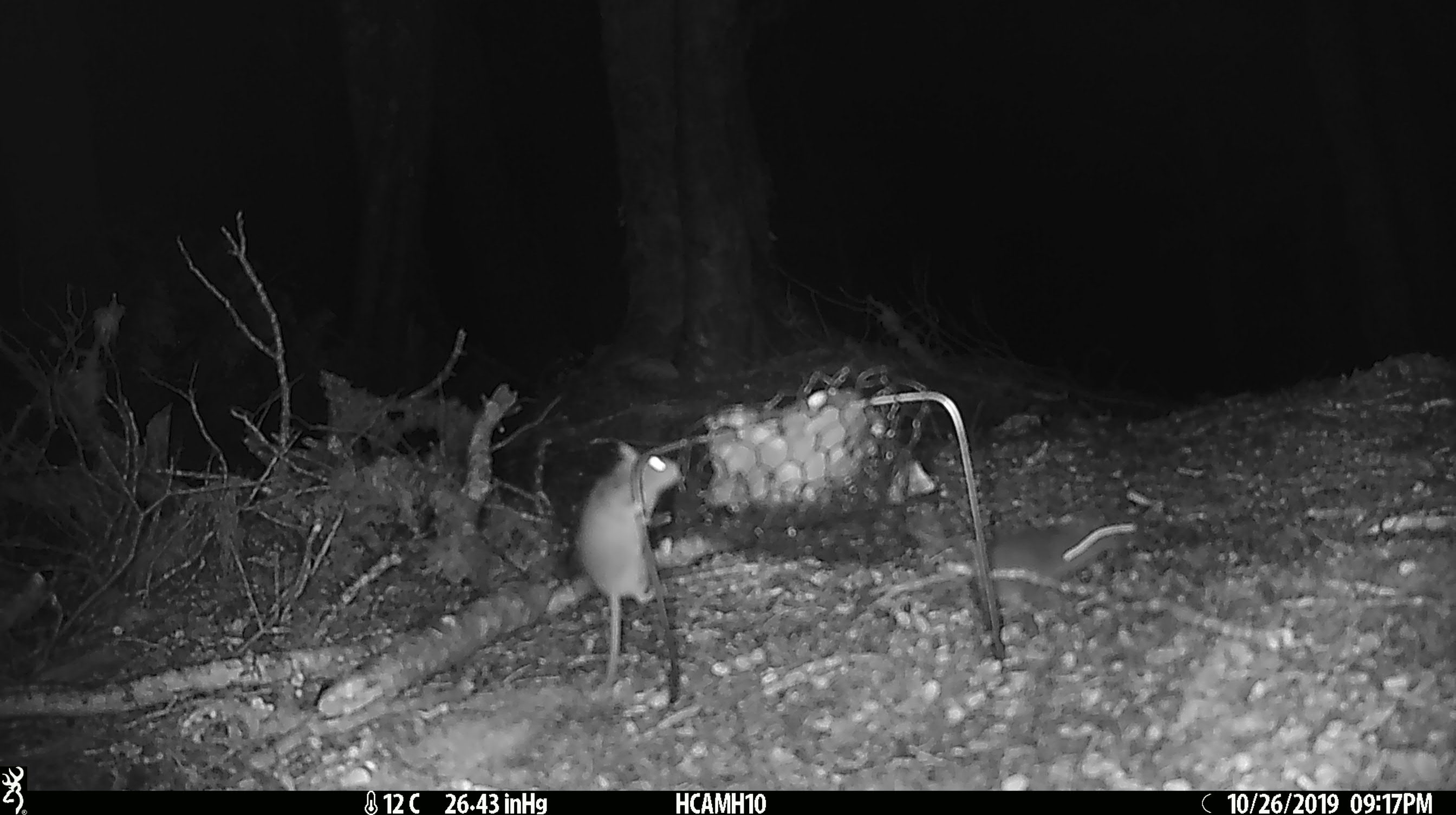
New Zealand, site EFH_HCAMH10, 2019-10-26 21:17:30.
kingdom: Animalia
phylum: Chordata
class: Mammalia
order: Rodentia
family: Muridae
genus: Mus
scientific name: Mus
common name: mouse